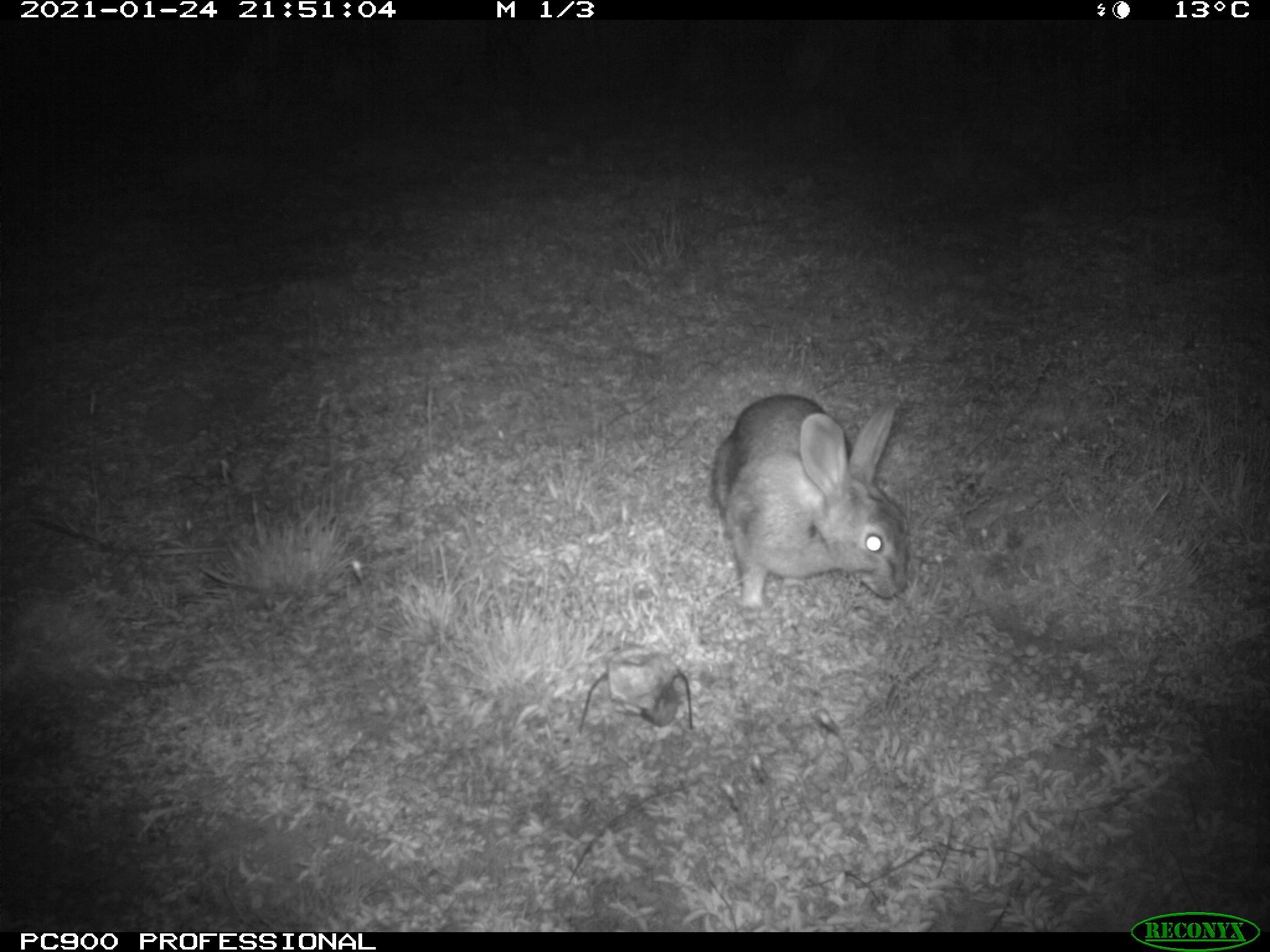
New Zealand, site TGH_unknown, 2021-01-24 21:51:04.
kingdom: Animalia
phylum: Chordata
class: Mammalia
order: Lagomorpha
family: Leporidae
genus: Oryctolagus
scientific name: Oryctolagus cuniculus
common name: european rabbit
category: rabbit